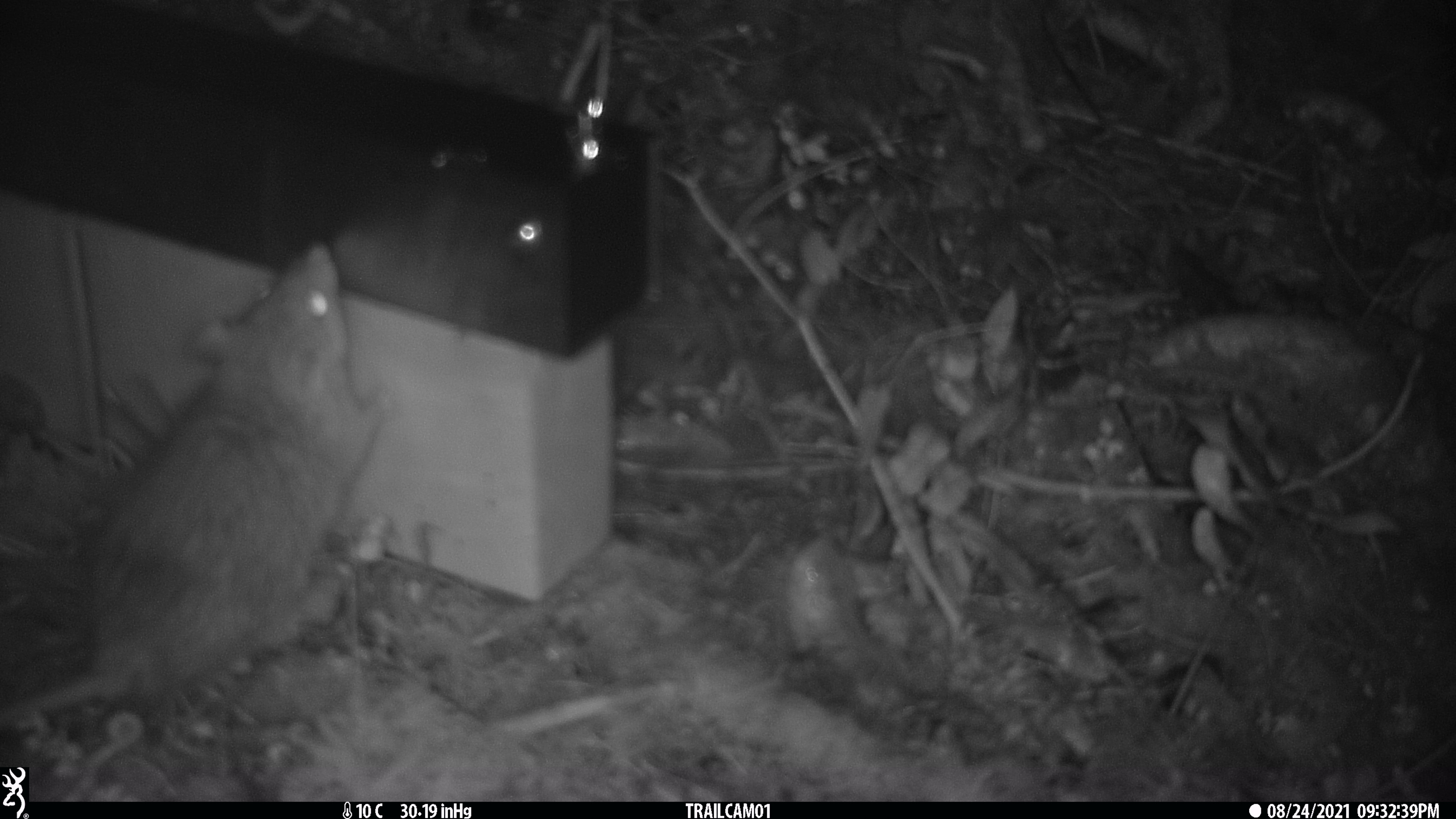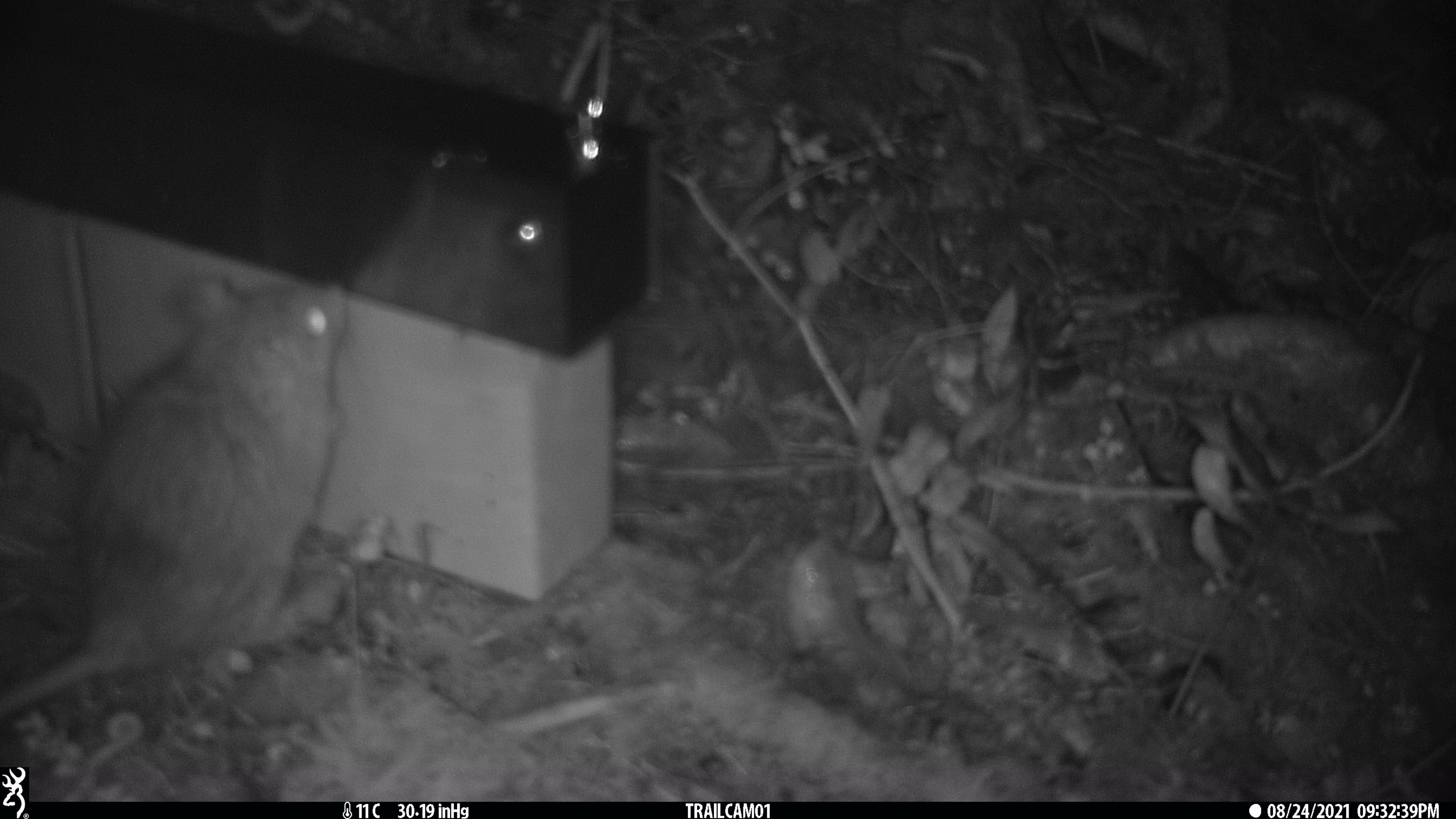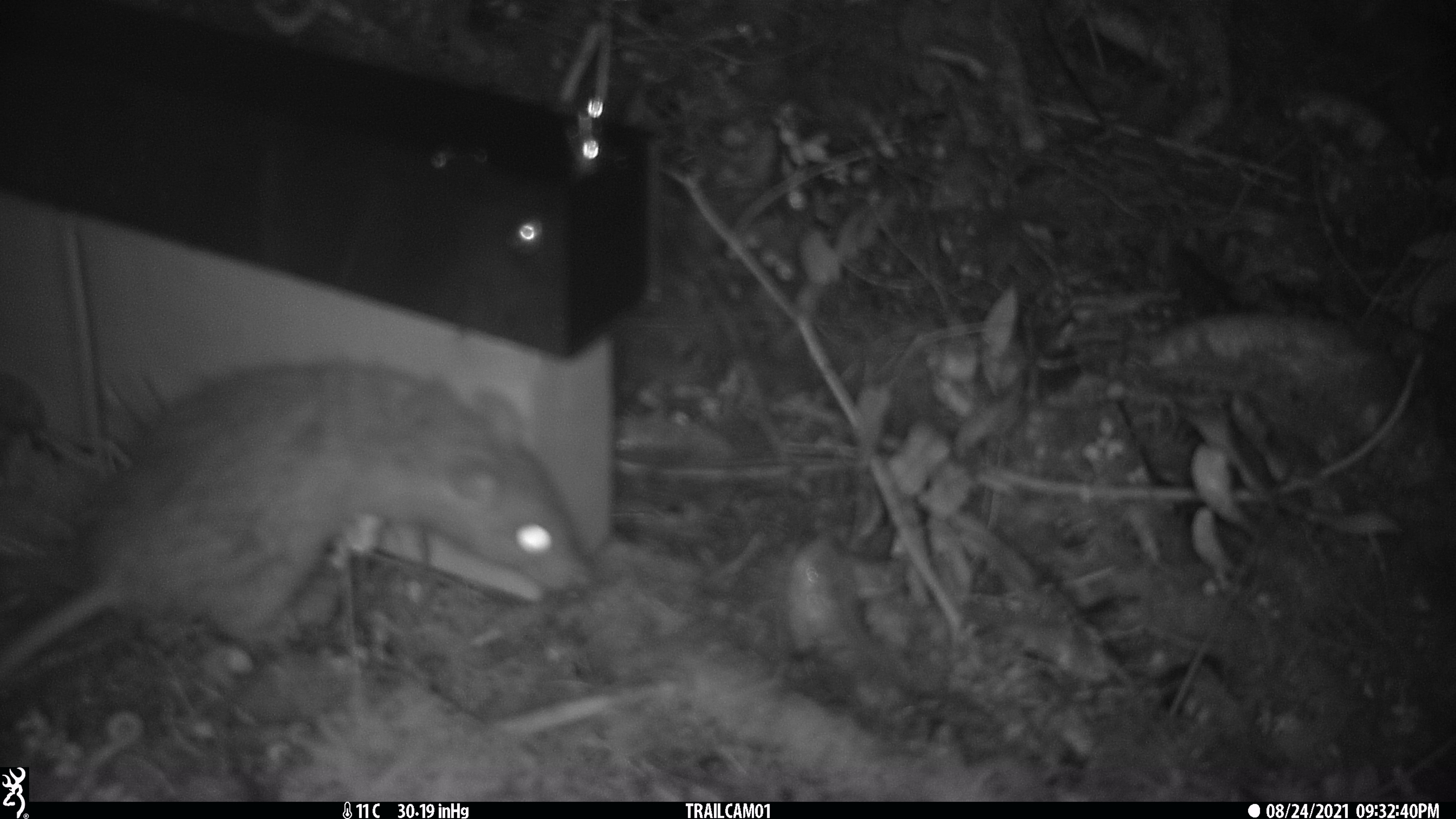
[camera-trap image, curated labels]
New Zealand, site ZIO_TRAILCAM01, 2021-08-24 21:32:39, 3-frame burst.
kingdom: Animalia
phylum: Chordata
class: Mammalia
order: Rodentia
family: Muridae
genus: Rattus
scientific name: Rattus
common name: rat